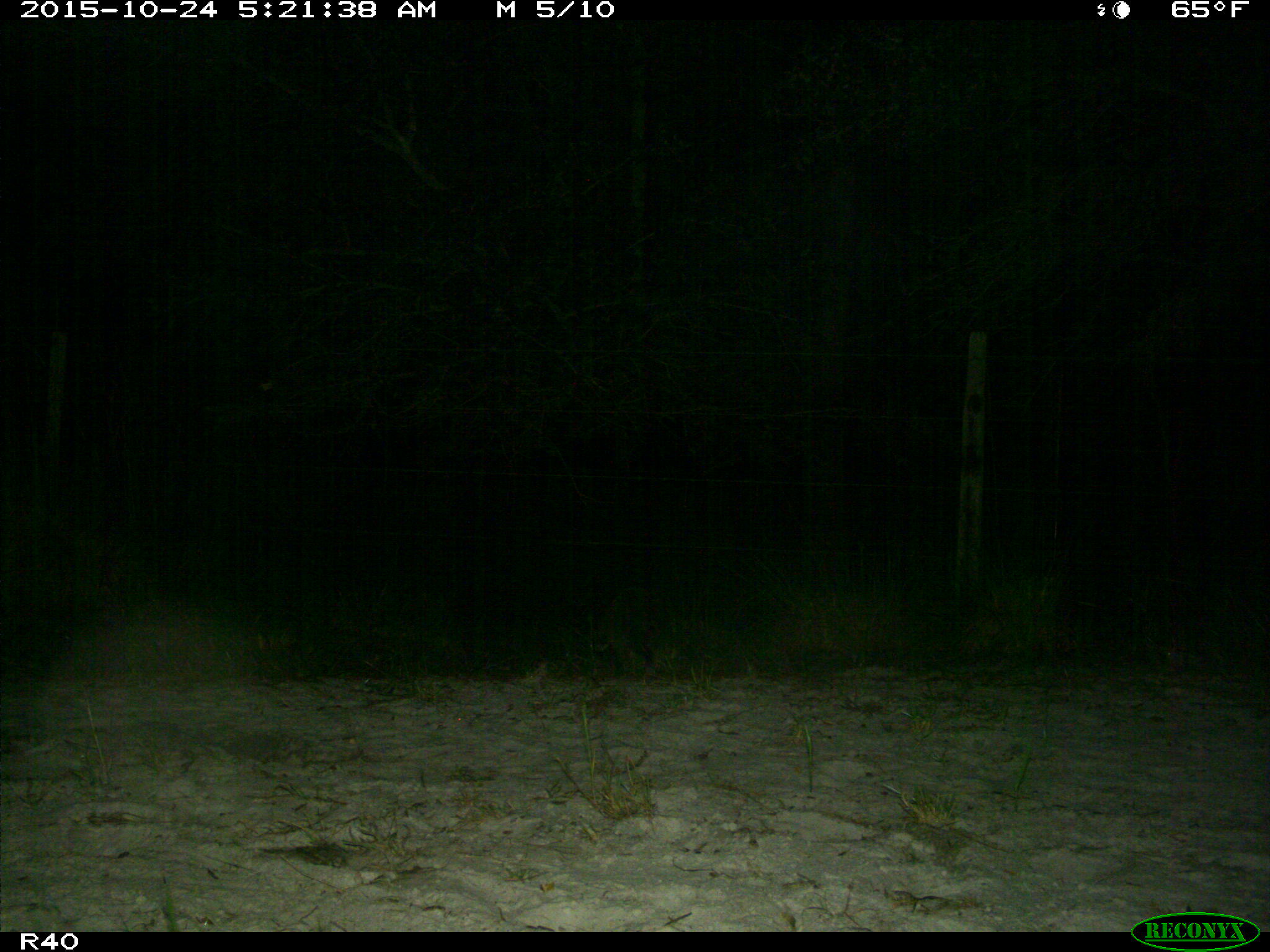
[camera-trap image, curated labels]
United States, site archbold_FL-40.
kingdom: Animalia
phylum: Chordata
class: Mammalia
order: Carnivora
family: Procyonidae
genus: Procyon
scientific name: Procyon lotor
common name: common raccoon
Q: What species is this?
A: Procyon lotor (common raccoon).